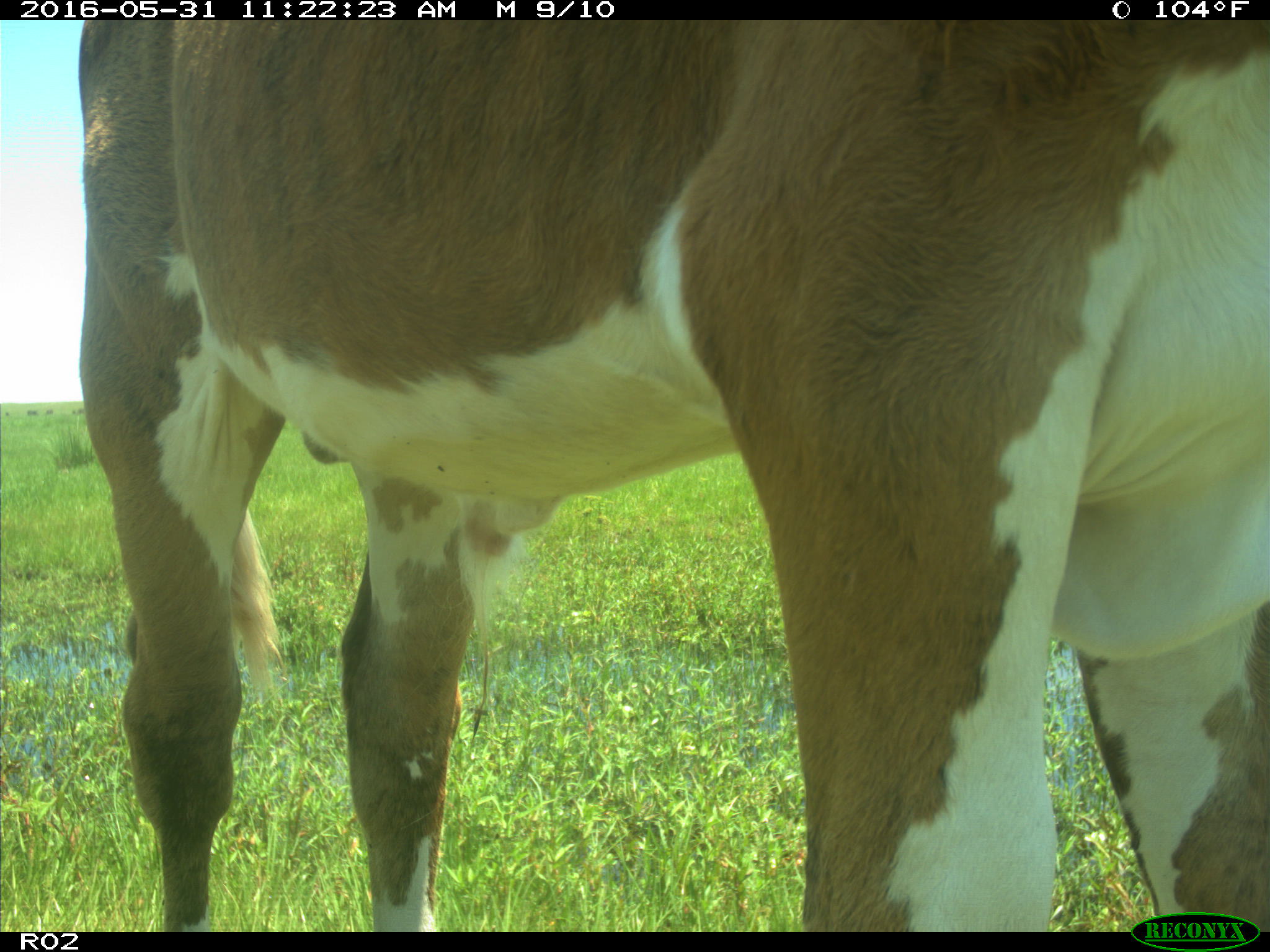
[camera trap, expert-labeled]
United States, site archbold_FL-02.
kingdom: Animalia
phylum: Chordata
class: Mammalia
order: Artiodactyla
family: Bovidae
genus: Bos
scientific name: Bos taurus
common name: domestic cow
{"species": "Bos taurus (domestic cow)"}